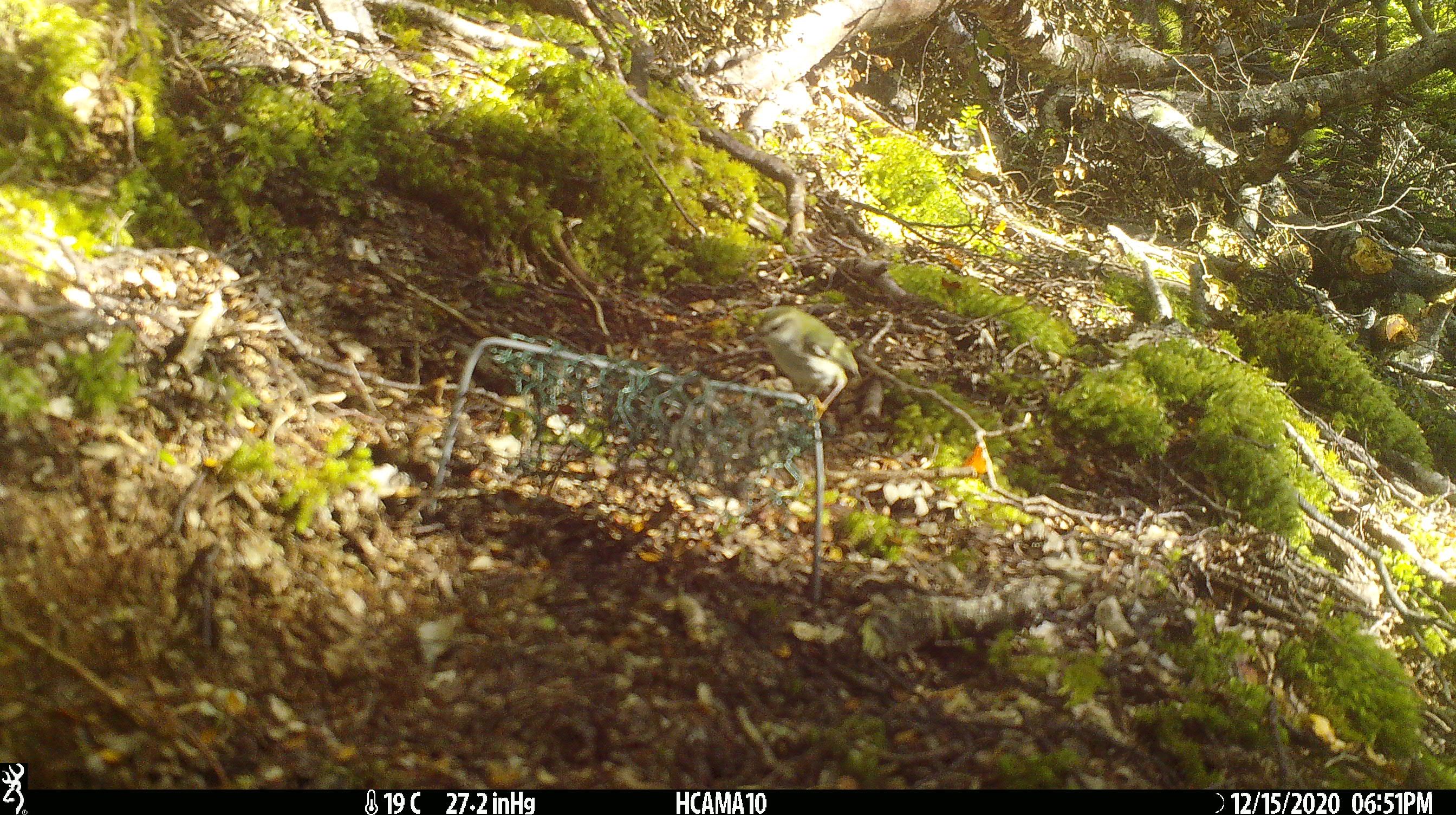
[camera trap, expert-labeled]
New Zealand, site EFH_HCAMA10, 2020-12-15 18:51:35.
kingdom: Animalia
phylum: Chordata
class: Aves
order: Passeriformes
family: Acanthisittidae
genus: Acanthisitta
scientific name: Acanthisitta chloris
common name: rifleman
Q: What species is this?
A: Rifleman (Acanthisitta chloris).